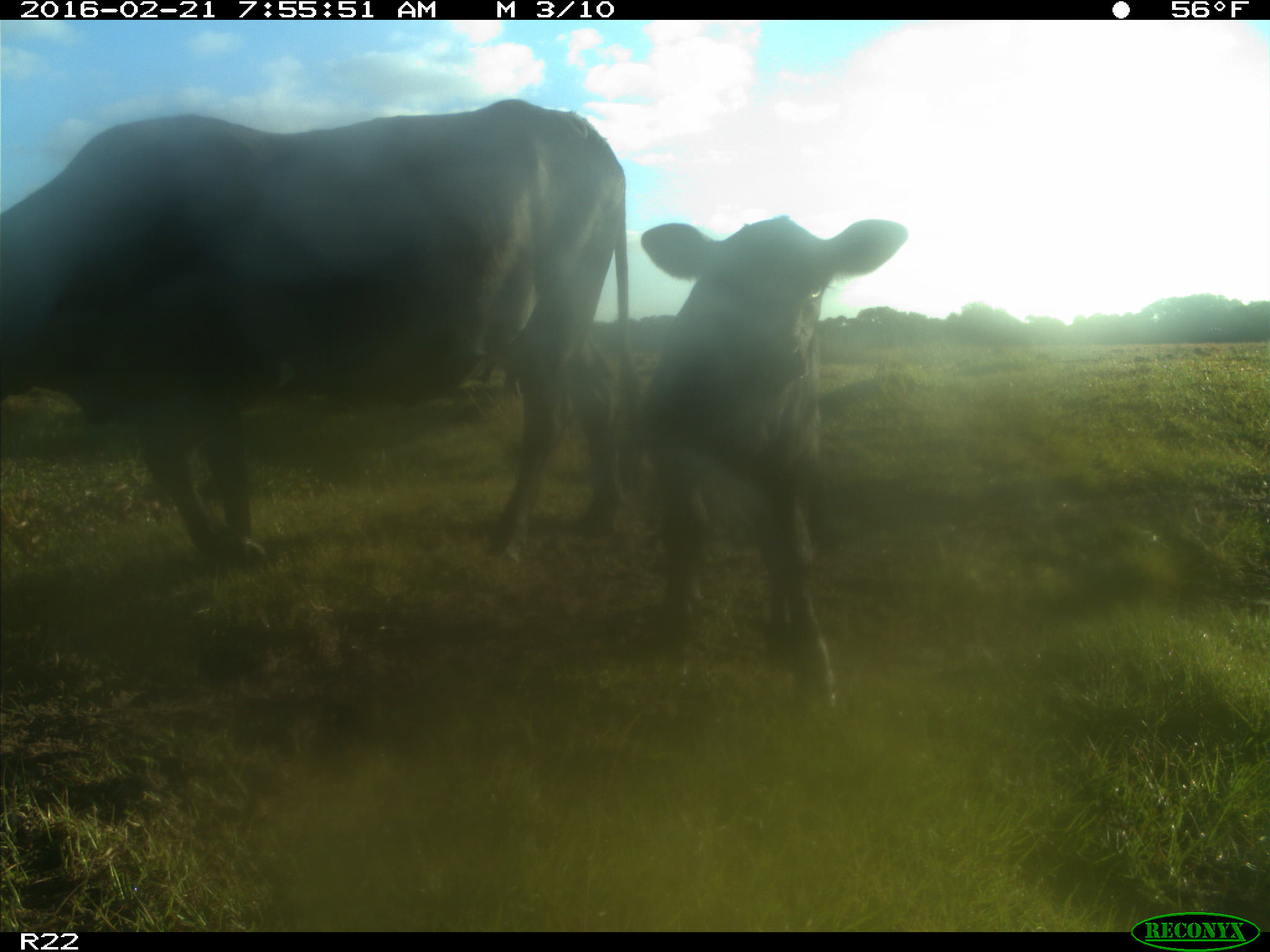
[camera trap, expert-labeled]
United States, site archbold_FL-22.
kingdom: Animalia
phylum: Chordata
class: Mammalia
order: Artiodactyla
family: Bovidae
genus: Bos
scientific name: Bos taurus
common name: domestic cow